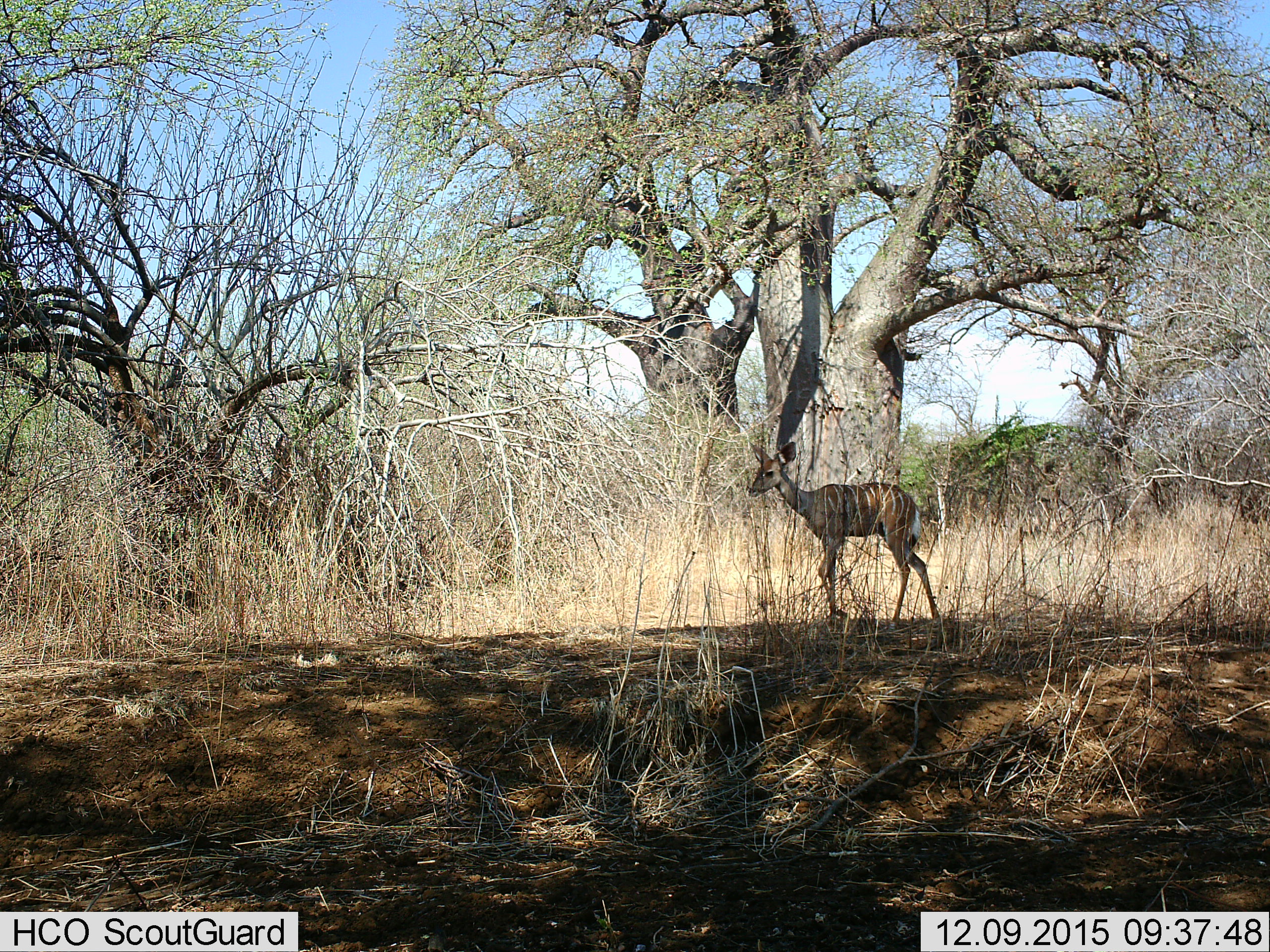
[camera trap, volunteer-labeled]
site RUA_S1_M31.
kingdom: Animalia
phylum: Chordata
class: Mammalia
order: Artiodactyla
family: Bovidae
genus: Tragelaphus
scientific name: Tragelaphus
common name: kudu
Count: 1.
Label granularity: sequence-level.